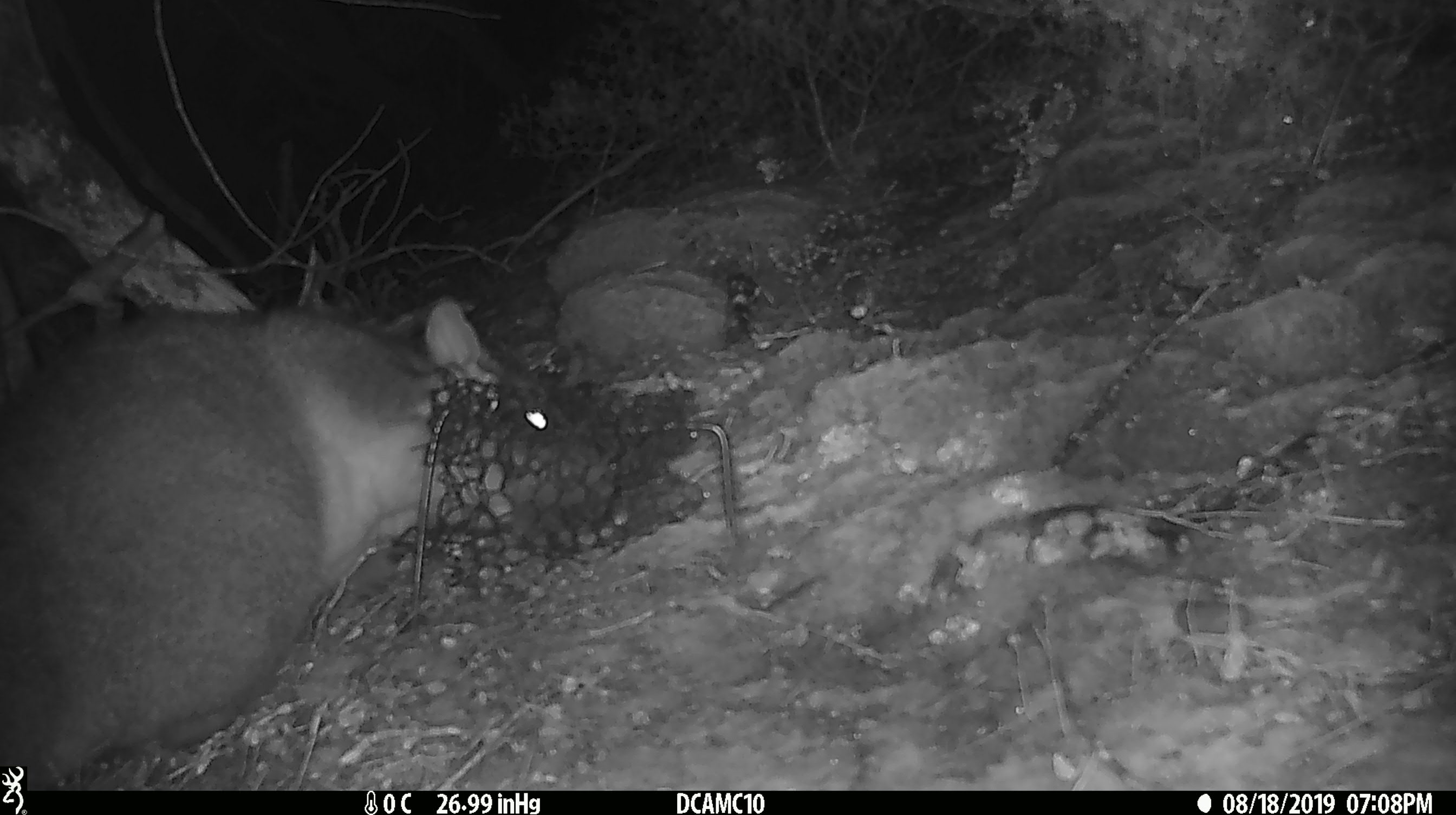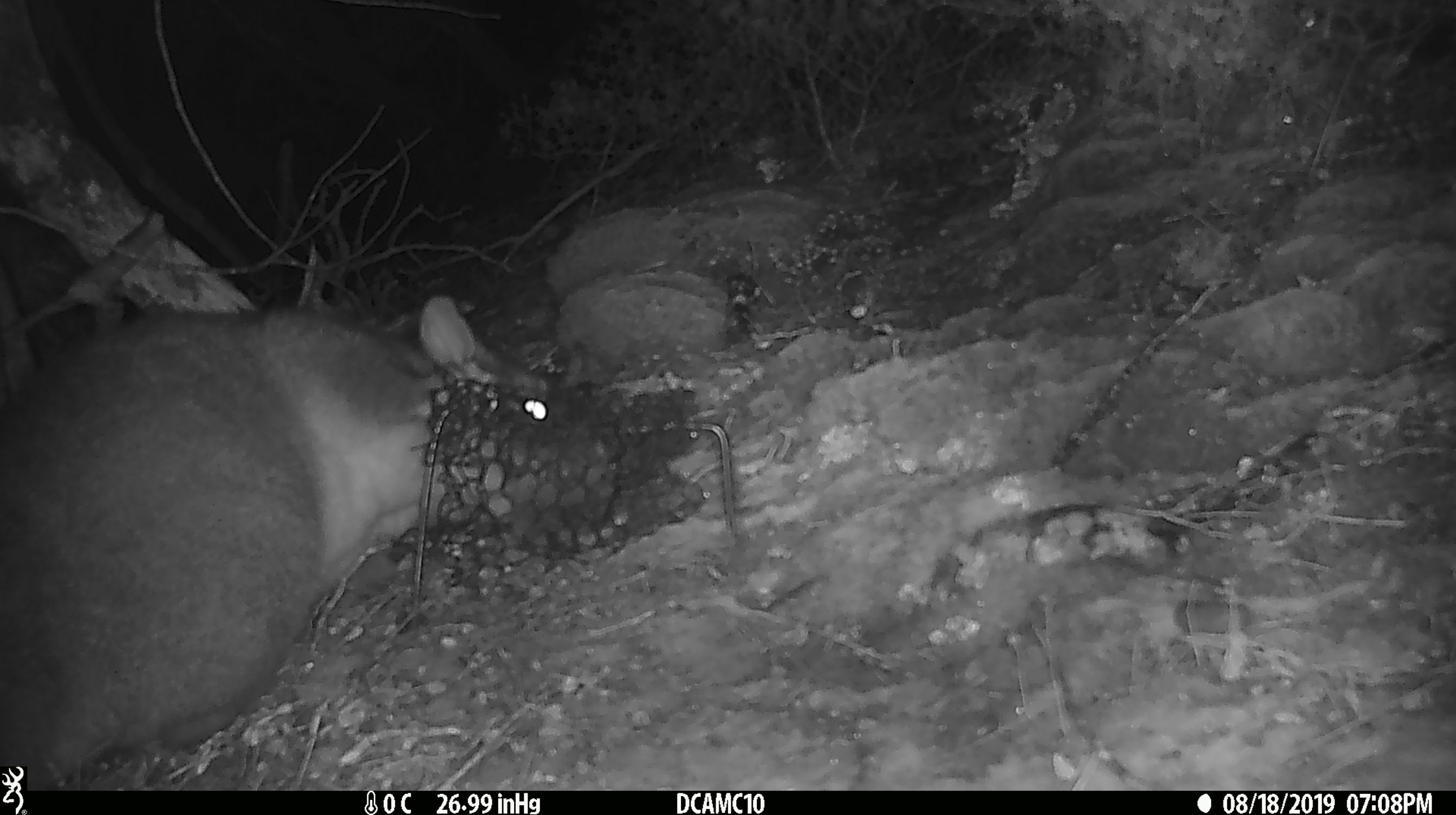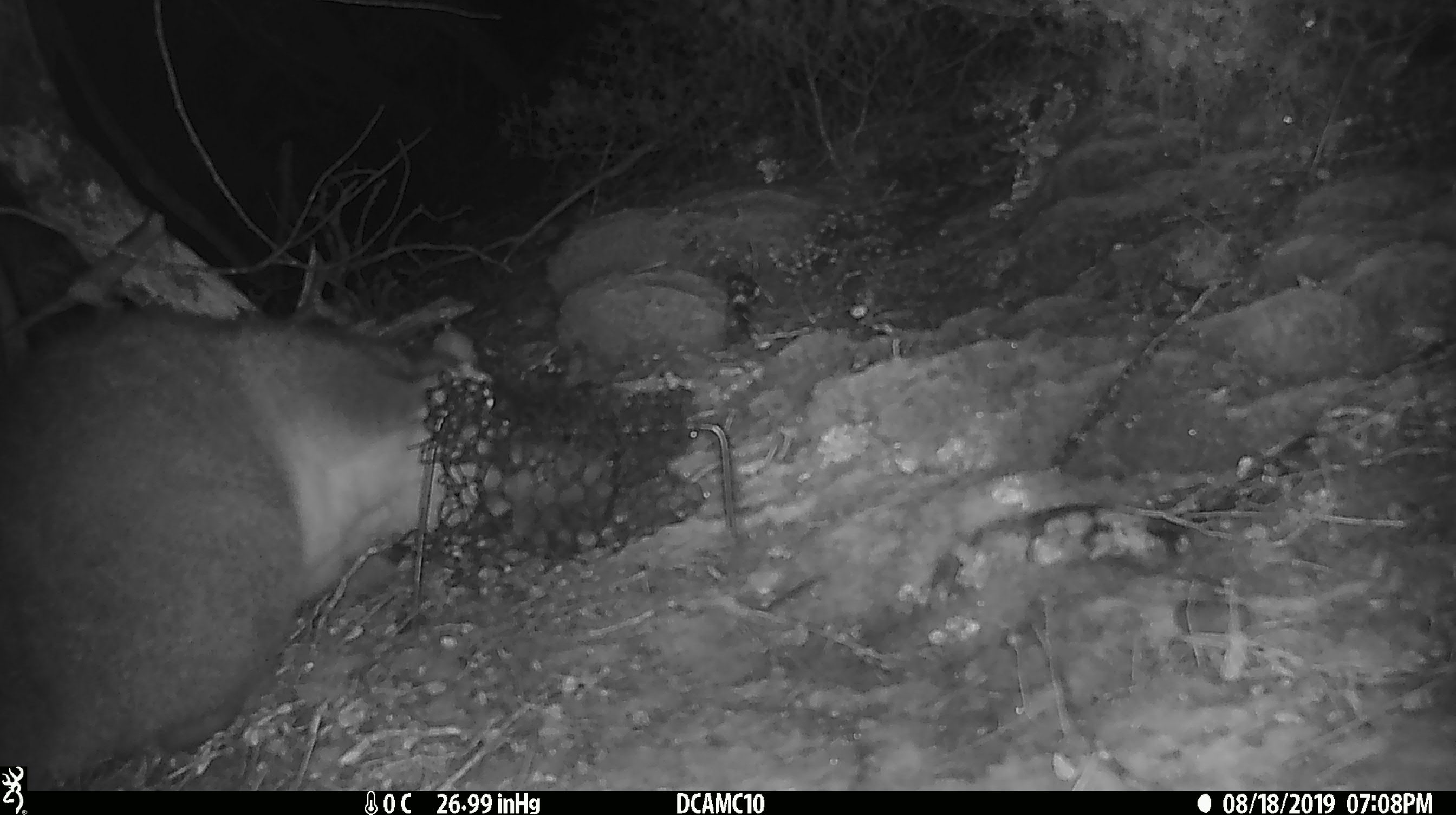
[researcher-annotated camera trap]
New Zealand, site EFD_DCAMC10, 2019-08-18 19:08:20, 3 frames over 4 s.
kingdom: Animalia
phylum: Chordata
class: Mammalia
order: Diprotodontia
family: Phalangeridae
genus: Trichosurus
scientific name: Trichosurus vulpecula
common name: common brushtail possum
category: possum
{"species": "possum (common brushtail possum) (Trichosurus vulpecula)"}